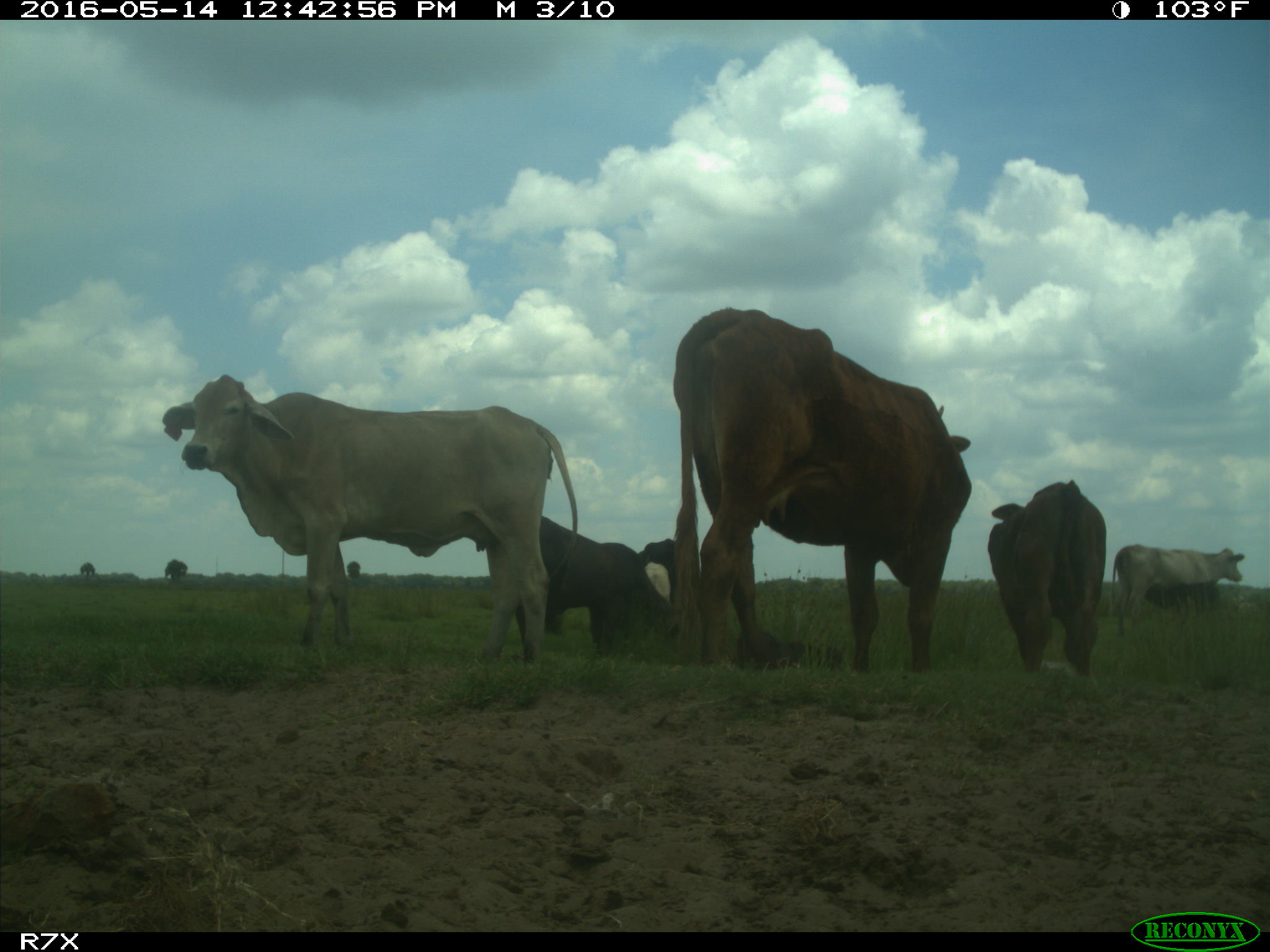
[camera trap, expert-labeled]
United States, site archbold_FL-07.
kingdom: Animalia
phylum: Chordata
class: Mammalia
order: Artiodactyla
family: Bovidae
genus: Bos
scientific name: Bos taurus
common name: domestic cow